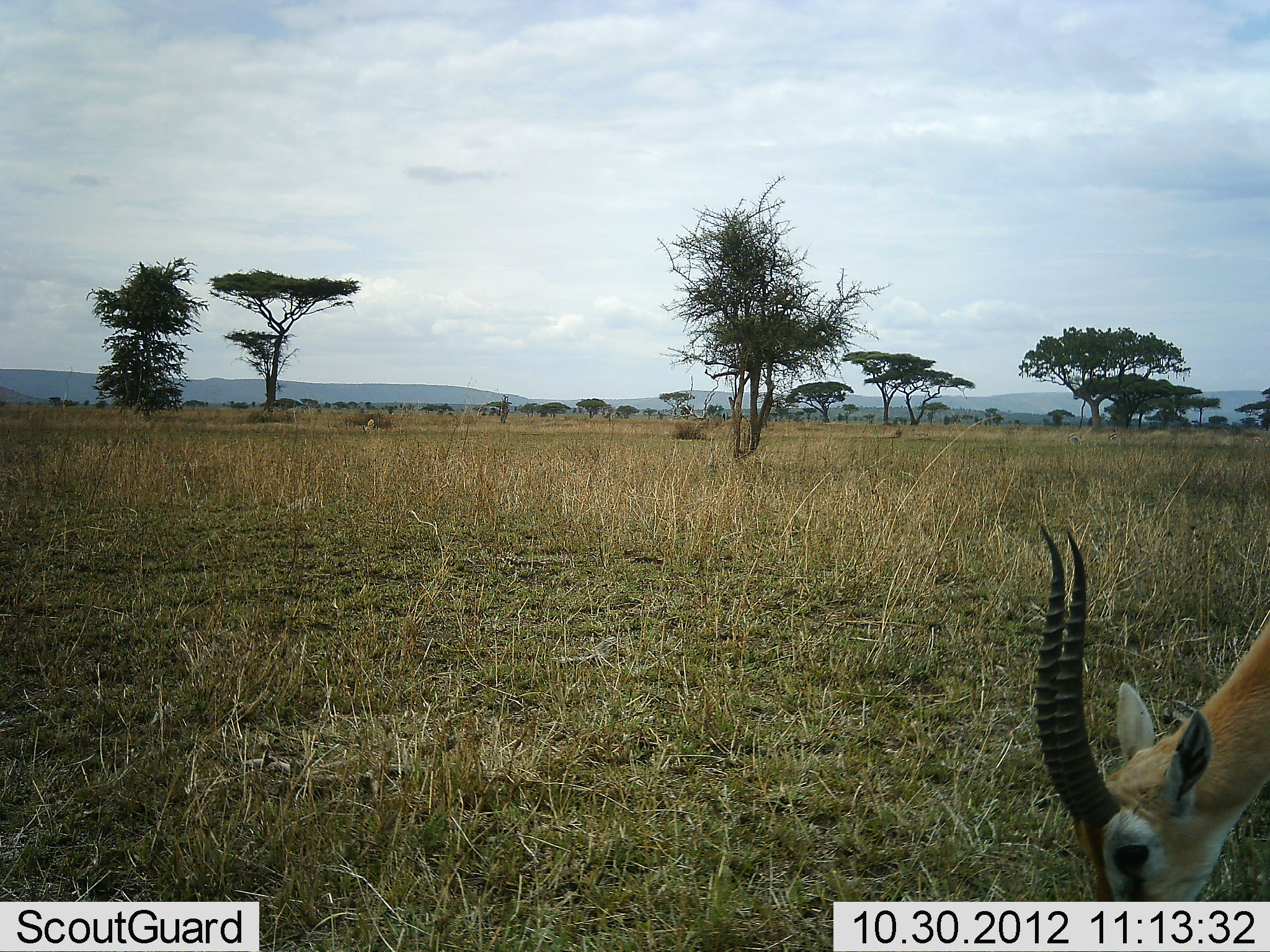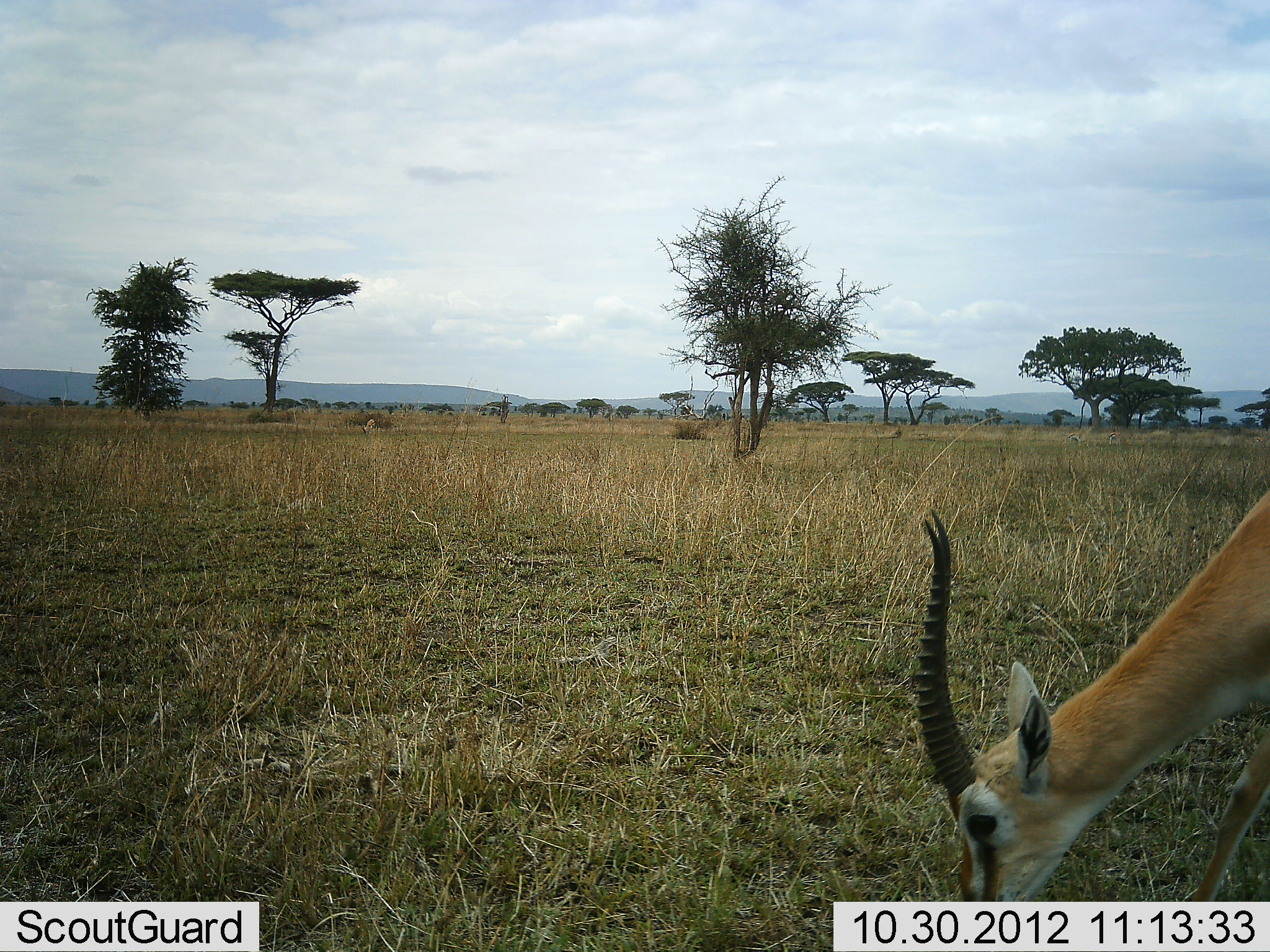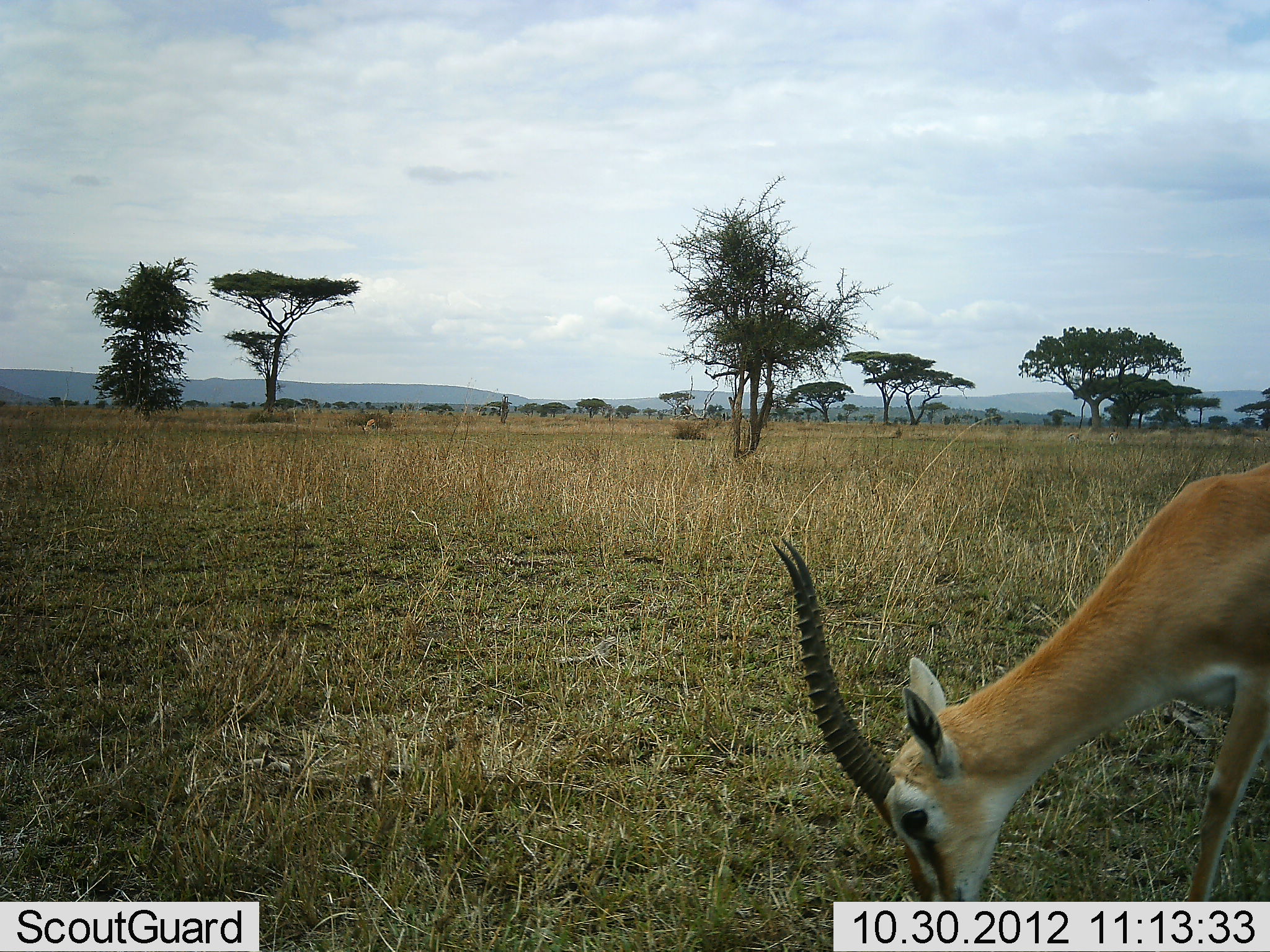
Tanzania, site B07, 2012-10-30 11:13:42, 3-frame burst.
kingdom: Animalia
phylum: Chordata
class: Mammalia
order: Artiodactyla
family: Bovidae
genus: Eudorcas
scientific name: Eudorcas thomsonii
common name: thomson's gazelle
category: gazellethomsons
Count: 1.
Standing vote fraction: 10%.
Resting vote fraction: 0%.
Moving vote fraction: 30%.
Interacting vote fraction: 0%.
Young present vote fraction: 0%.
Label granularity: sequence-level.